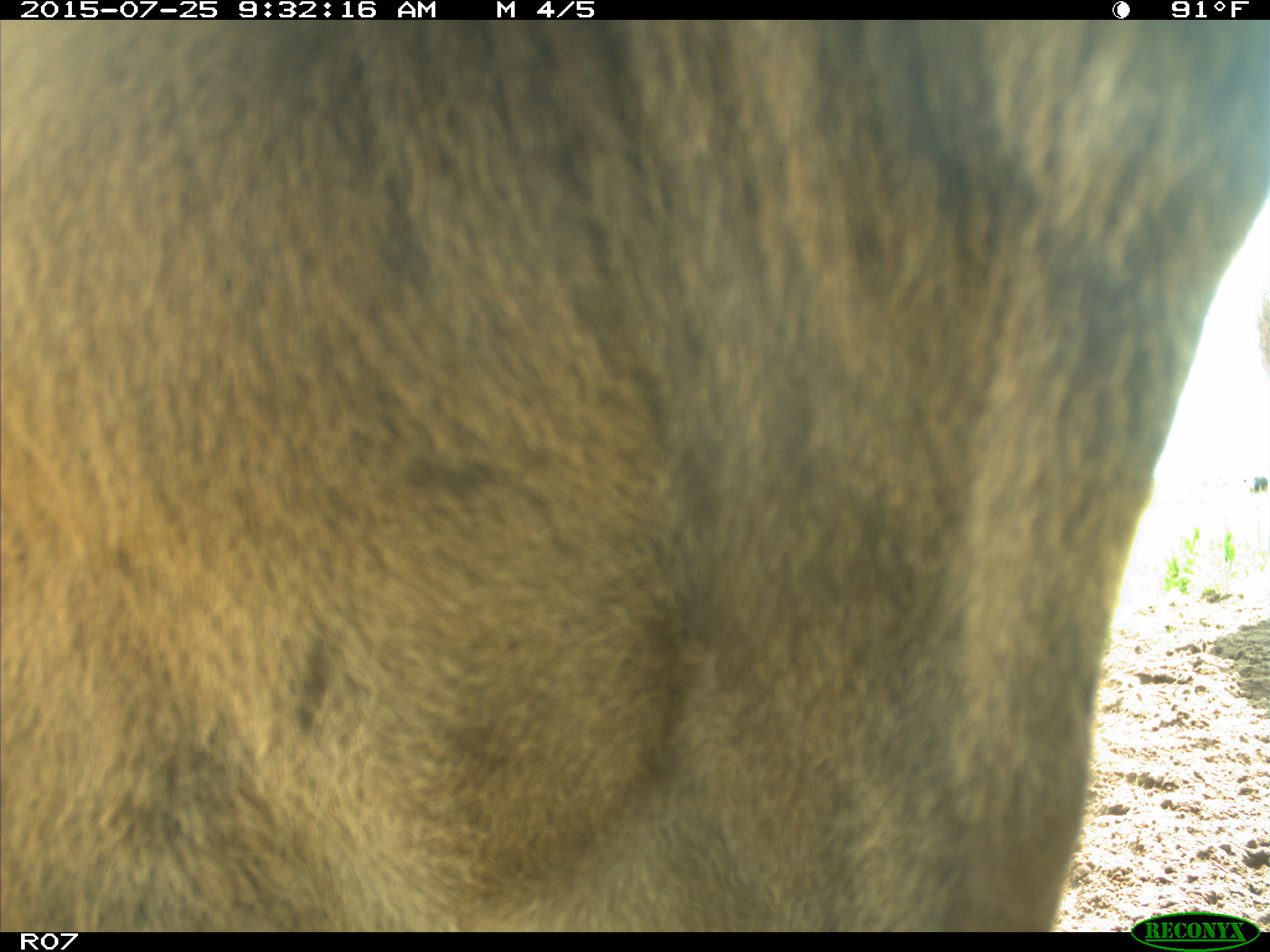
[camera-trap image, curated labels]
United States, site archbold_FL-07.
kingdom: Animalia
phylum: Chordata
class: Mammalia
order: Artiodactyla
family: Bovidae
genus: Bos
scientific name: Bos taurus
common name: domestic cow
Bos taurus (domestic cow).